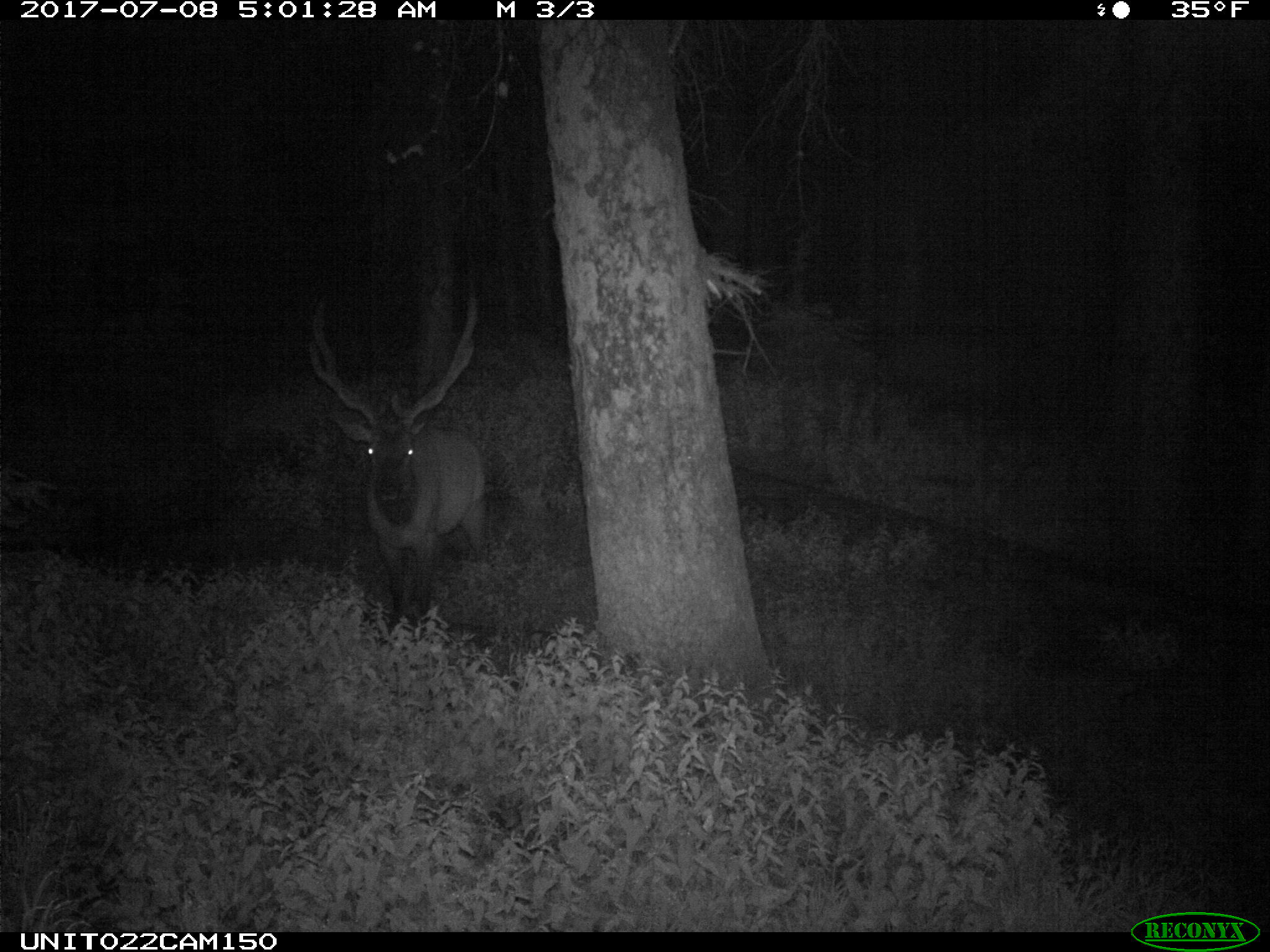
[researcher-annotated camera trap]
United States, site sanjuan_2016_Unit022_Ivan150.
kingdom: Animalia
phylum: Chordata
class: Mammalia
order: Artiodactyla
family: Cervidae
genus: Cervus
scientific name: Cervus elaphus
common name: red deer